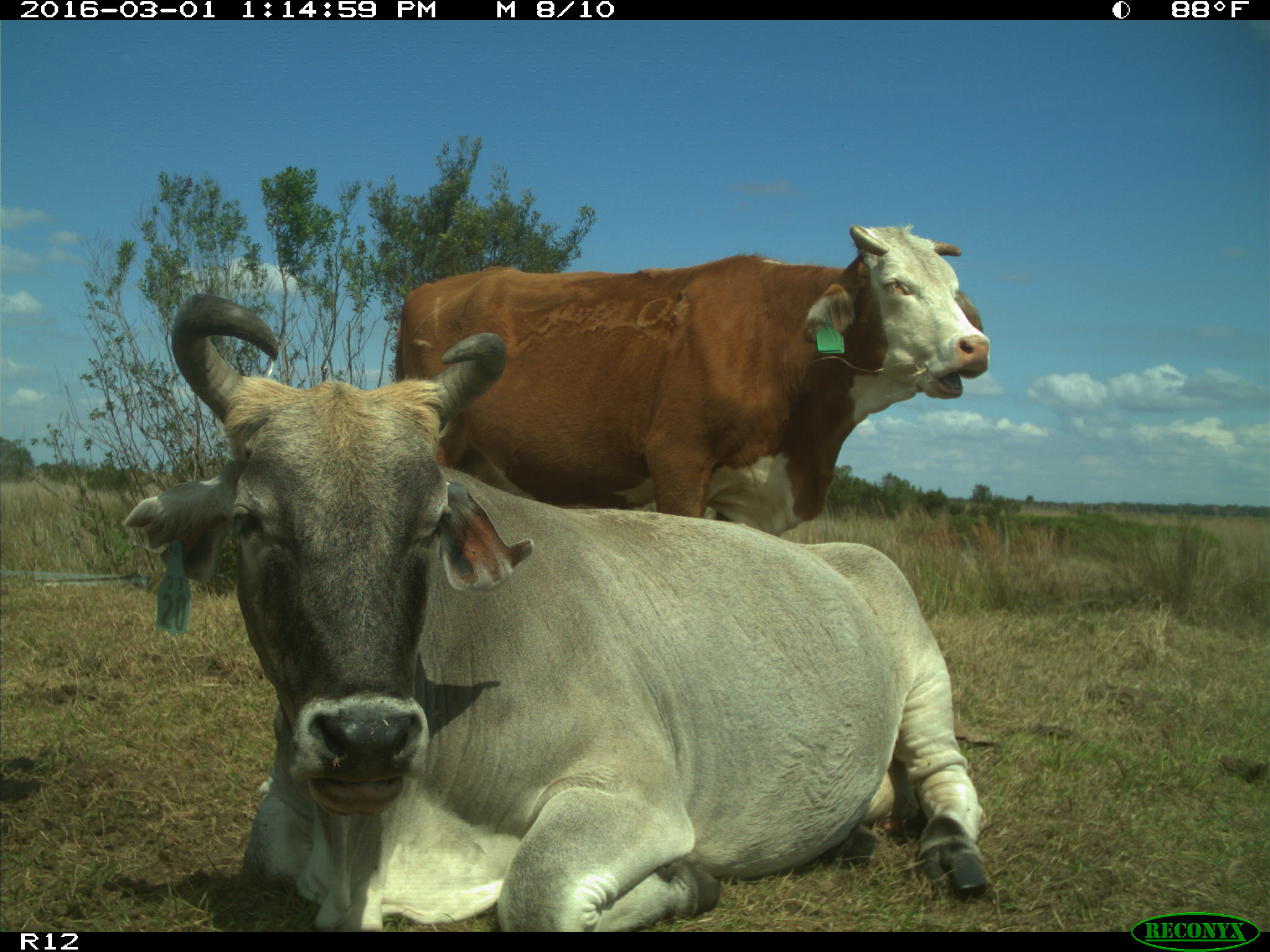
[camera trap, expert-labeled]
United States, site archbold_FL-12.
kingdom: Animalia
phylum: Chordata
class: Mammalia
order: Artiodactyla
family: Bovidae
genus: Bos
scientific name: Bos taurus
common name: domestic cow